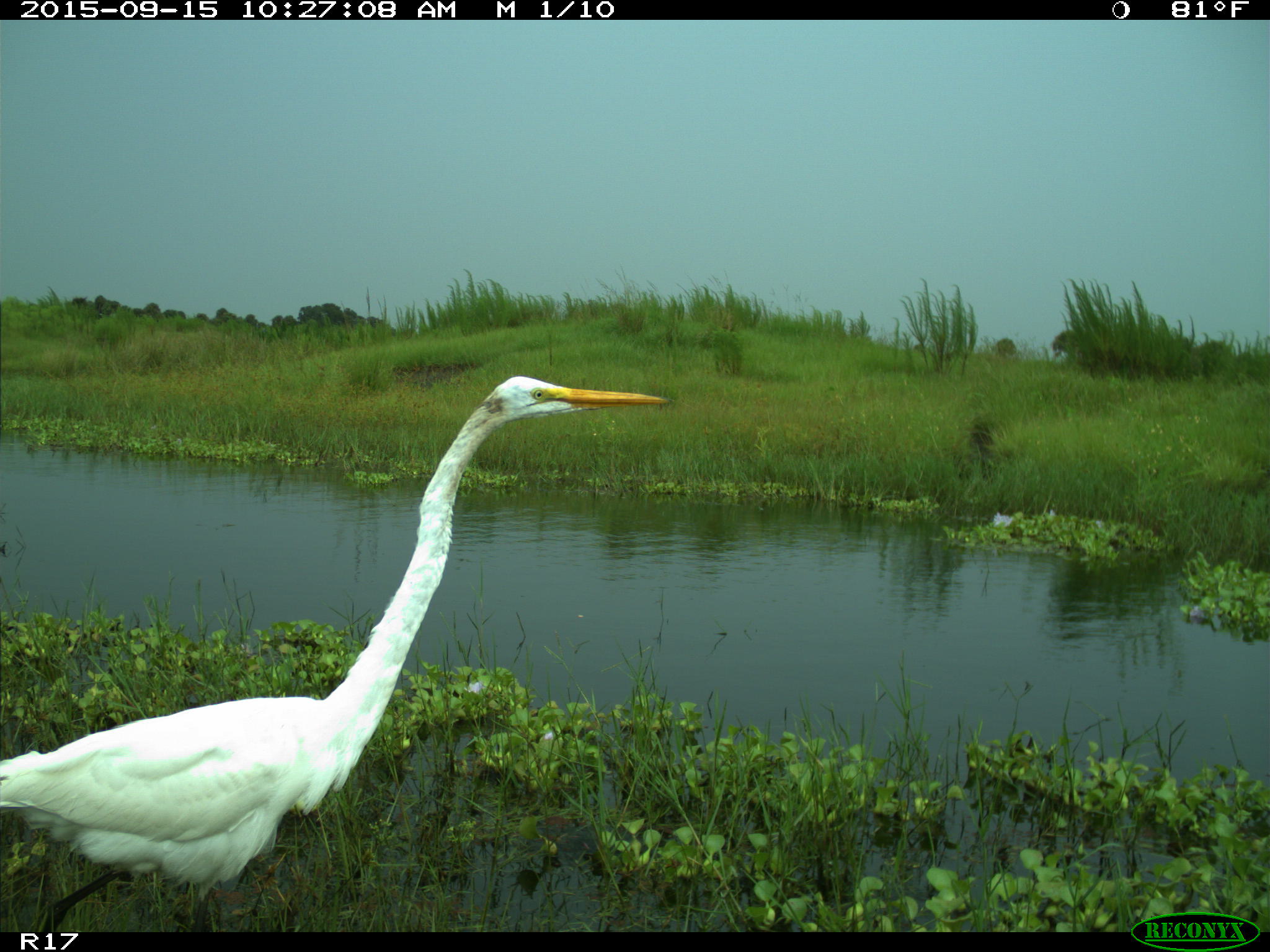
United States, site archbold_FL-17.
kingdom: Animalia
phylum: Chordata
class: Aves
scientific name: Aves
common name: birds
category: unidentified bird